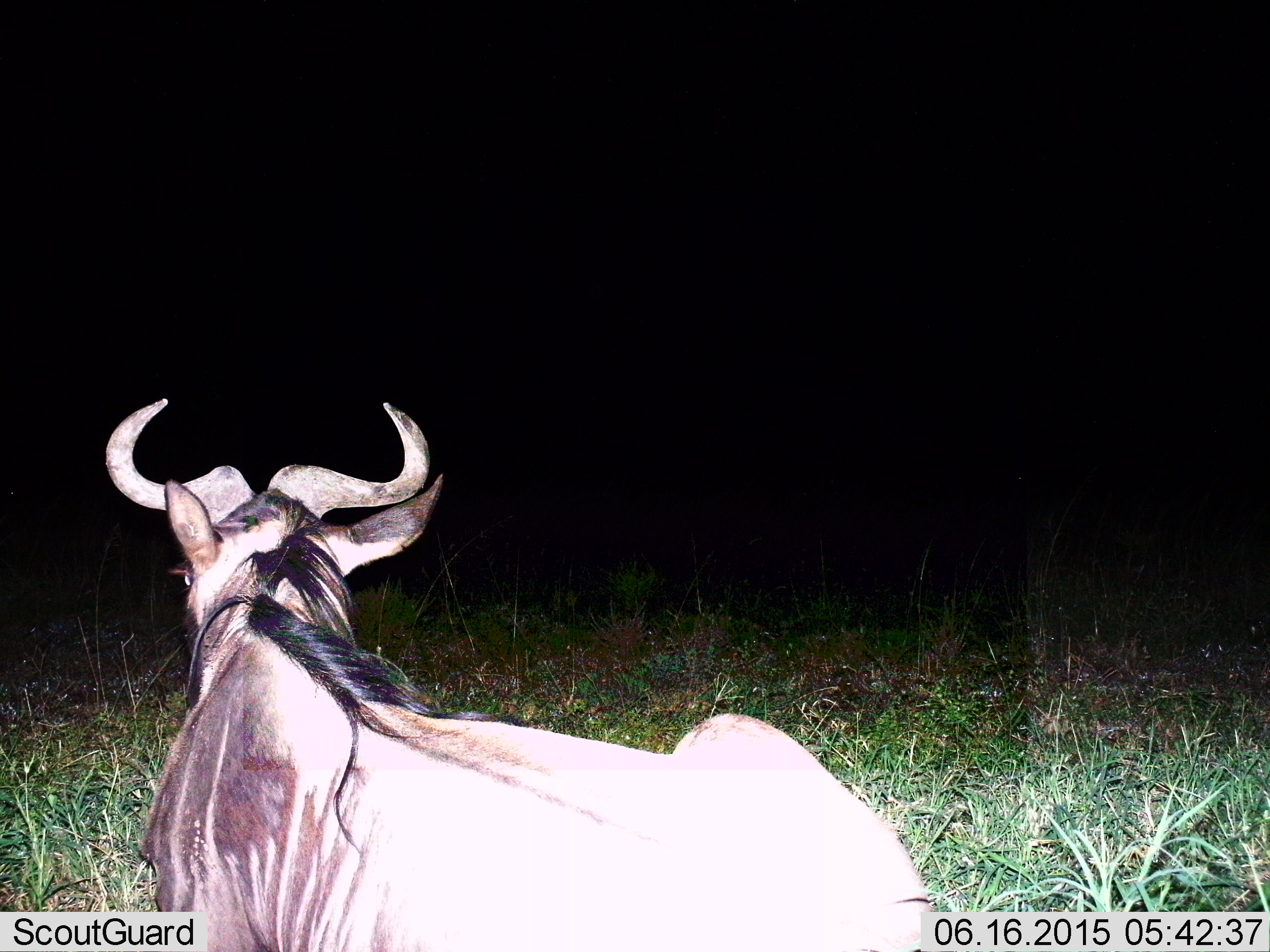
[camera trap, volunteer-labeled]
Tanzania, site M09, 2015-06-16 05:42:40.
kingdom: Animalia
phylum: Chordata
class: Mammalia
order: Artiodactyla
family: Bovidae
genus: Connochaetes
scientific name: Connochaetes taurinus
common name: blue wildebeest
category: wildebeest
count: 1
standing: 10%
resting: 90%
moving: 0%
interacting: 0%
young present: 0%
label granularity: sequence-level